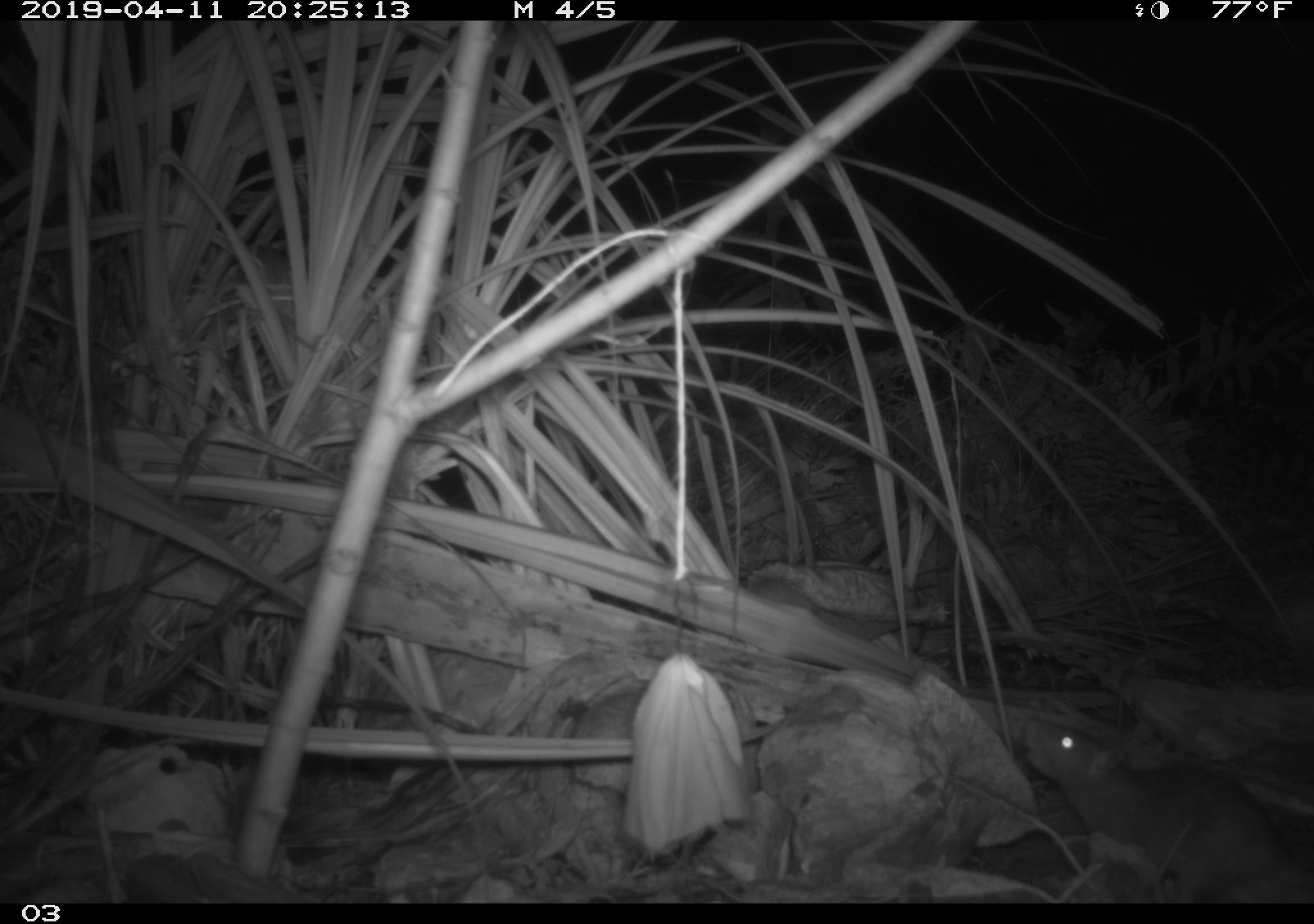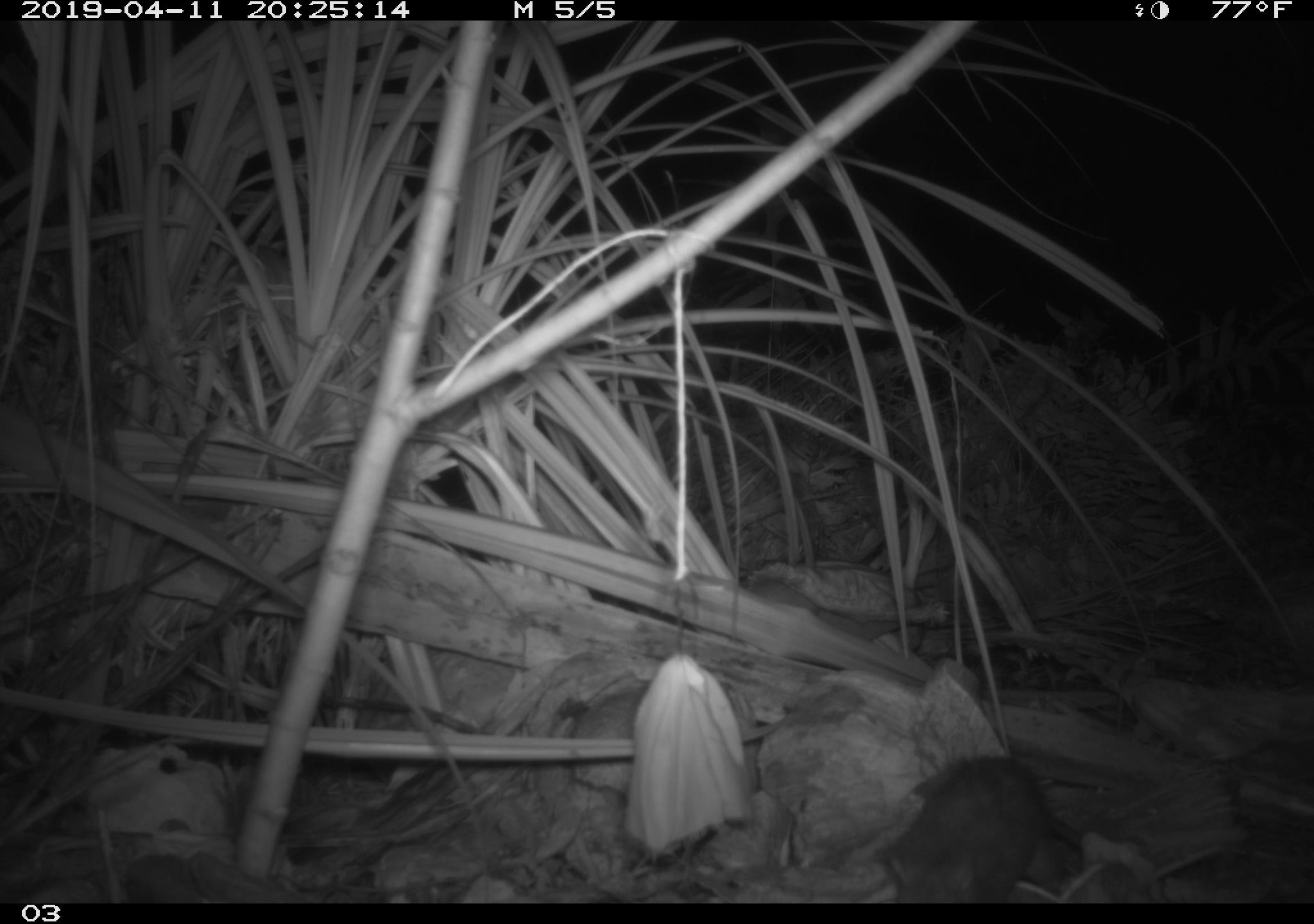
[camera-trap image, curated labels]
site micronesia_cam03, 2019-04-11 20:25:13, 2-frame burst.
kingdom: Animalia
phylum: Chordata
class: Mammalia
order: Rodentia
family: Muridae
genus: Rattus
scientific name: Rattus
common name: rat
Rat (Rattus).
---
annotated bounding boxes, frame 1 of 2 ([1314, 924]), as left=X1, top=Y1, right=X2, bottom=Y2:
rat: left=1009, top=712, right=1308, bottom=905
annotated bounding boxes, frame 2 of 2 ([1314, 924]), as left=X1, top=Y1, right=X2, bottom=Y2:
rat: left=874, top=753, right=1097, bottom=902